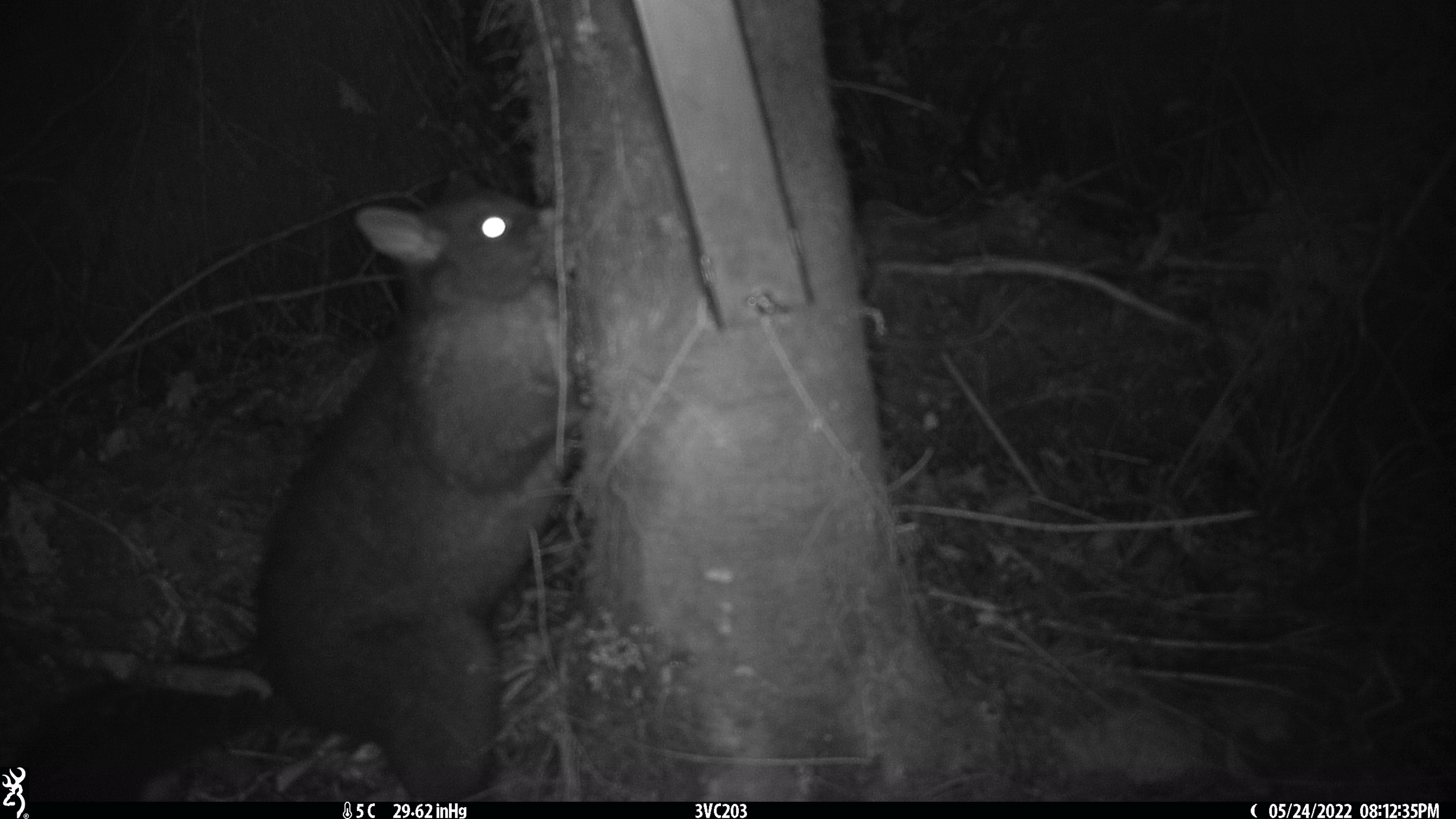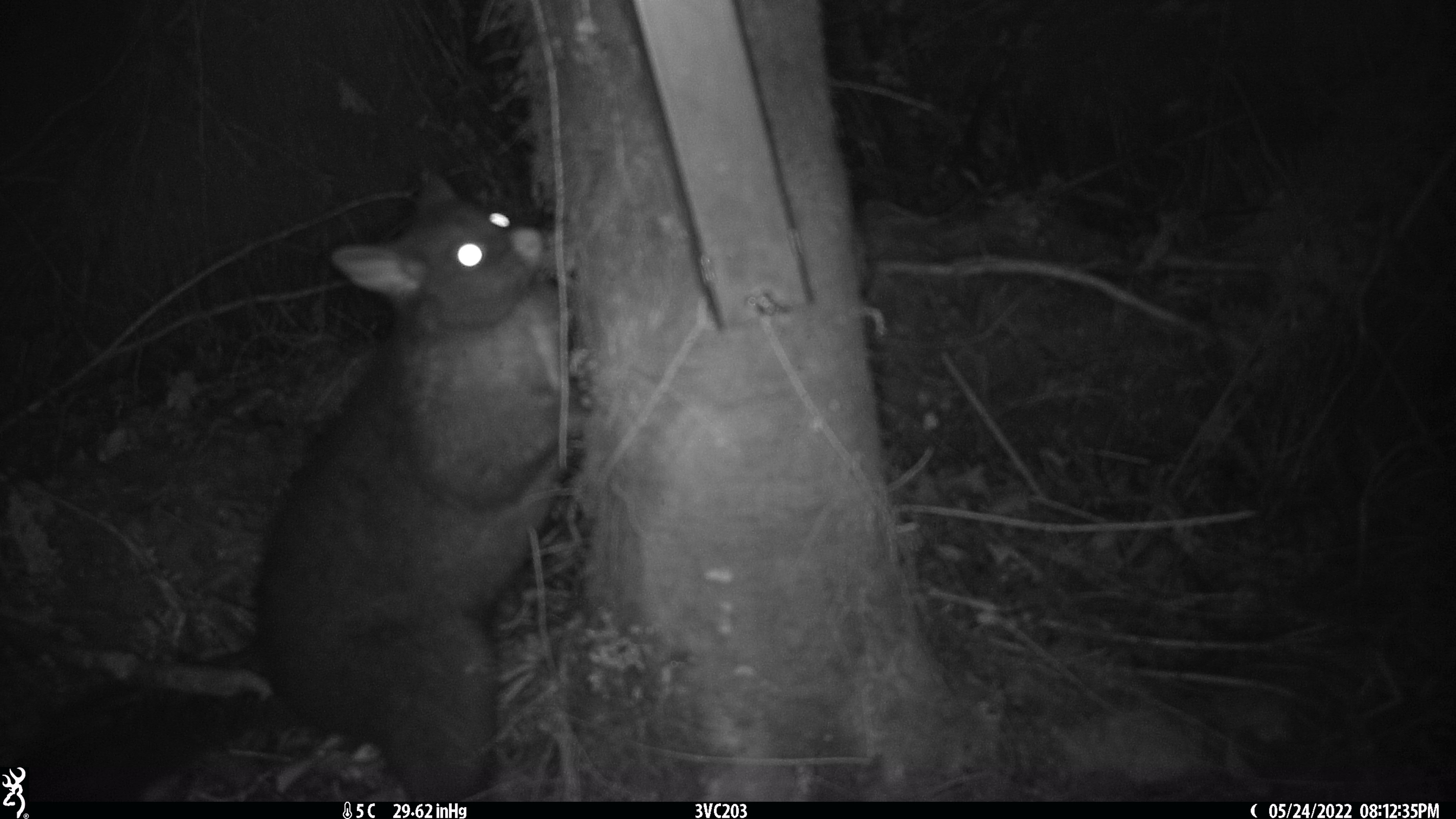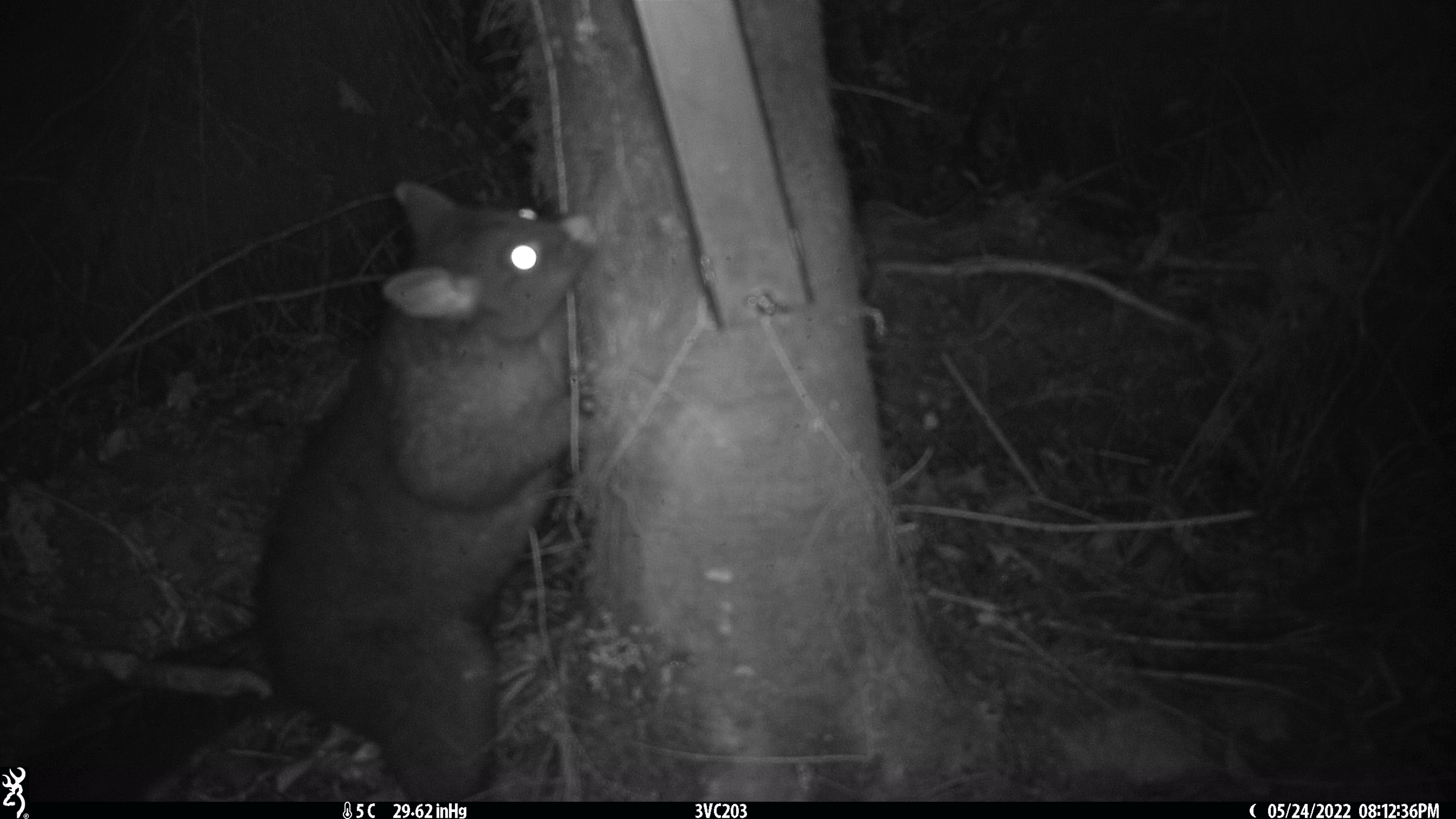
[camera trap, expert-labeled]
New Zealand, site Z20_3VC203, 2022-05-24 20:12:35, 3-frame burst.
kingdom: Animalia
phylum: Chordata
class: Mammalia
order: Diprotodontia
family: Phalangeridae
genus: Trichosurus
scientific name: Trichosurus vulpecula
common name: common brushtail possum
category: possum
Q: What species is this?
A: Possum (common brushtail possum) (Trichosurus vulpecula).